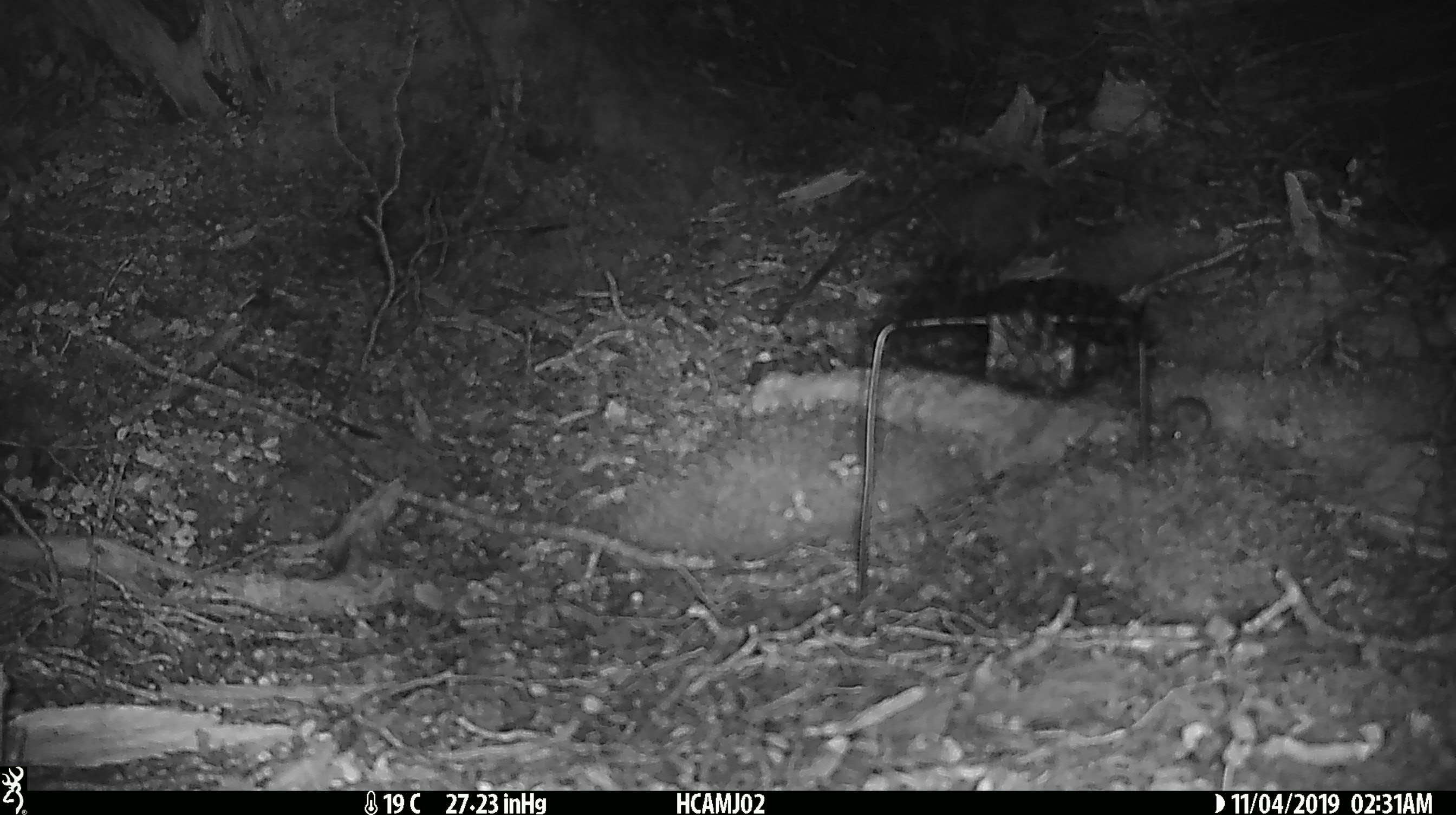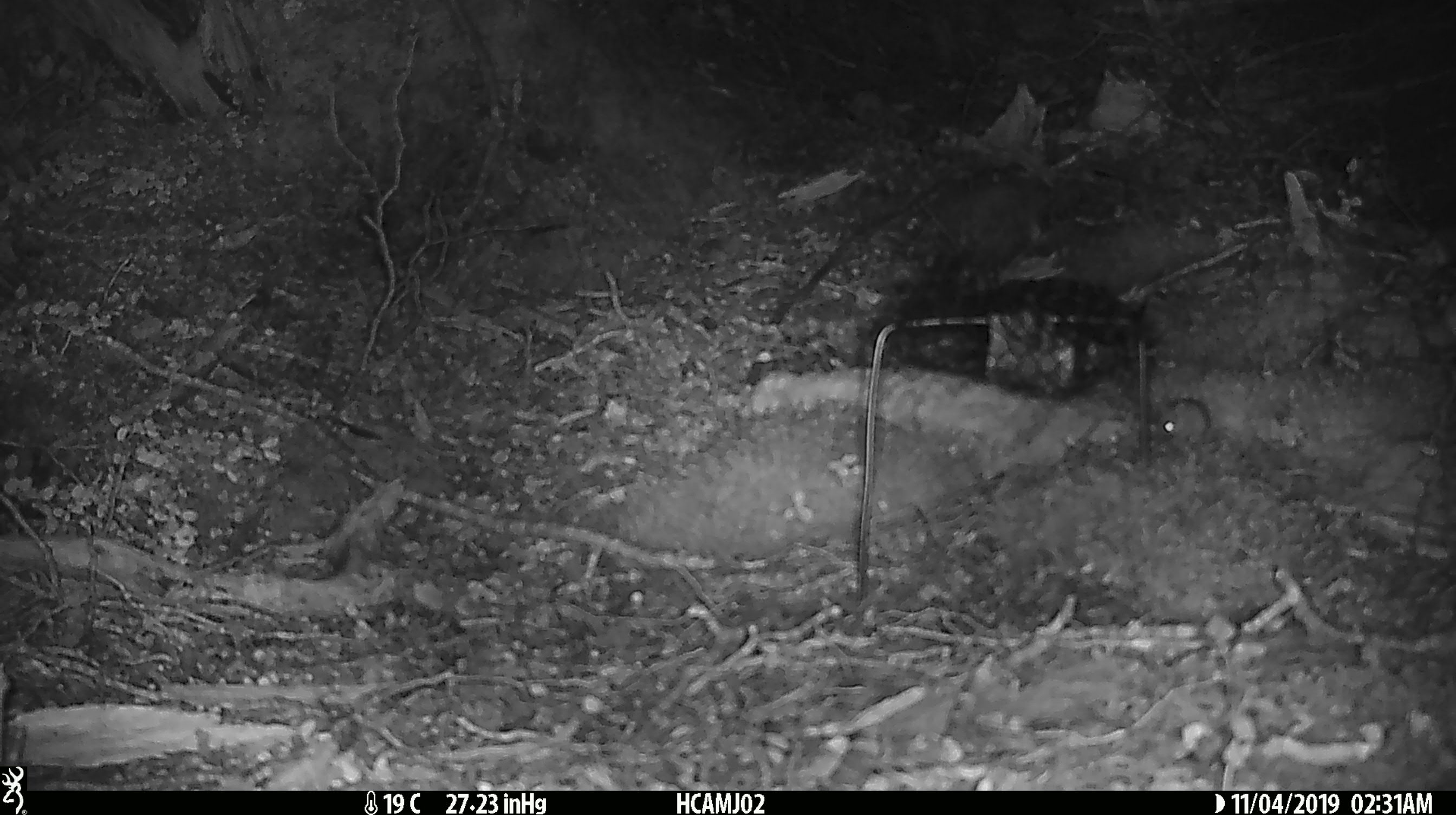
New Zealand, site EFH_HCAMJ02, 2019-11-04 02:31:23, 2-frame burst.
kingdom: Animalia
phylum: Chordata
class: Mammalia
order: Rodentia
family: Muridae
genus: Mus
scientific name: Mus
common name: mouse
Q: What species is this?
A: Mouse (Mus).